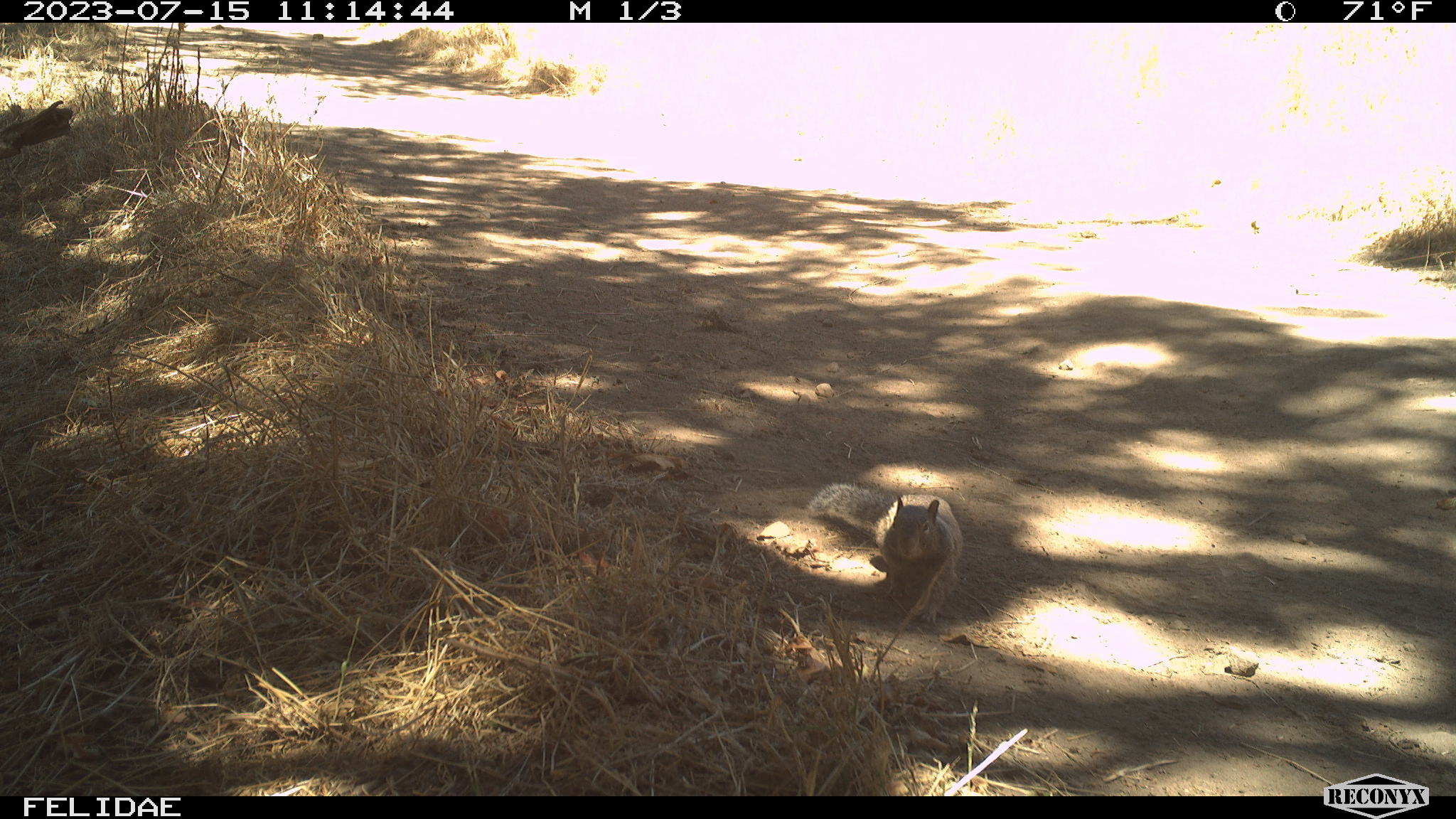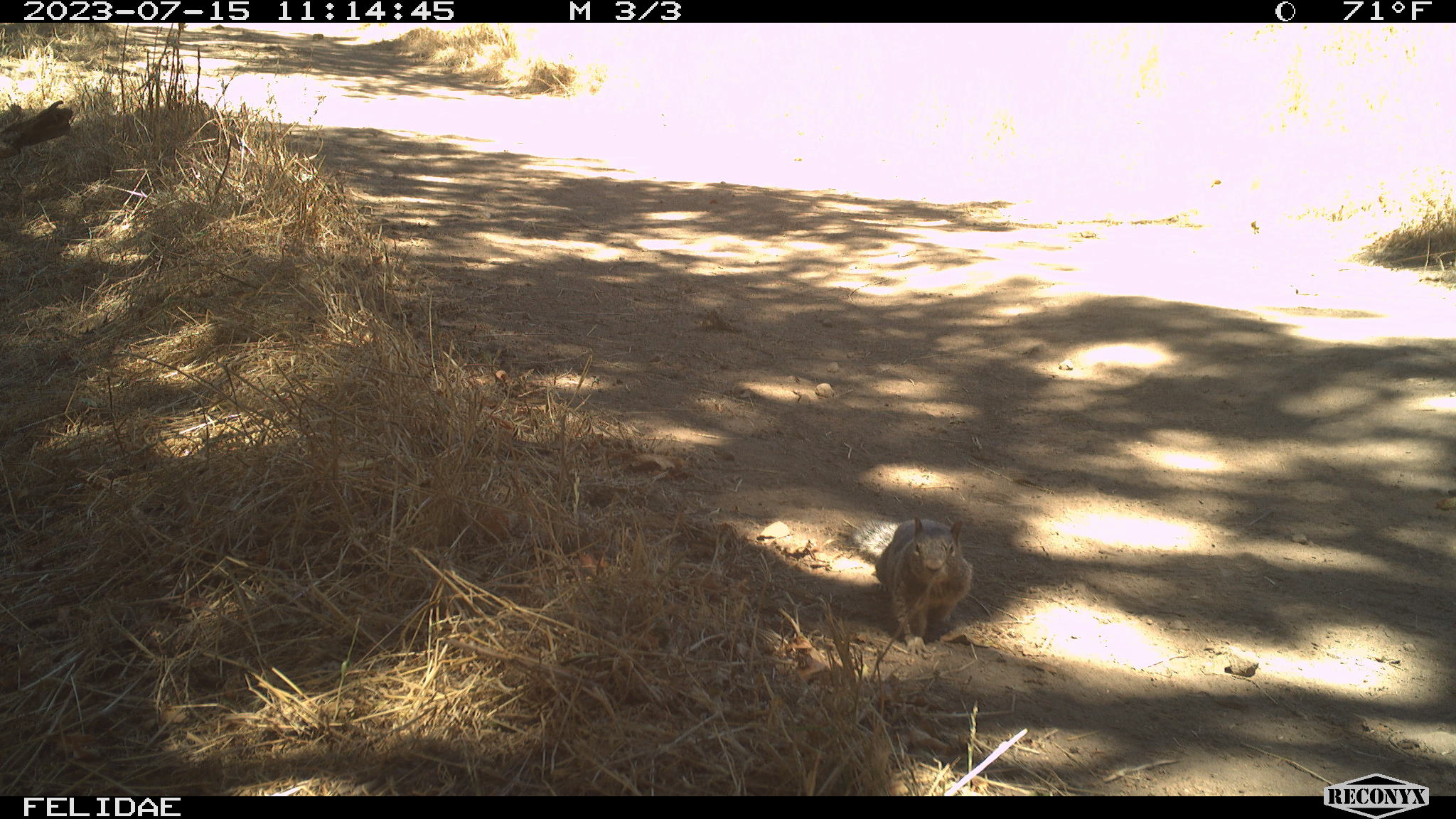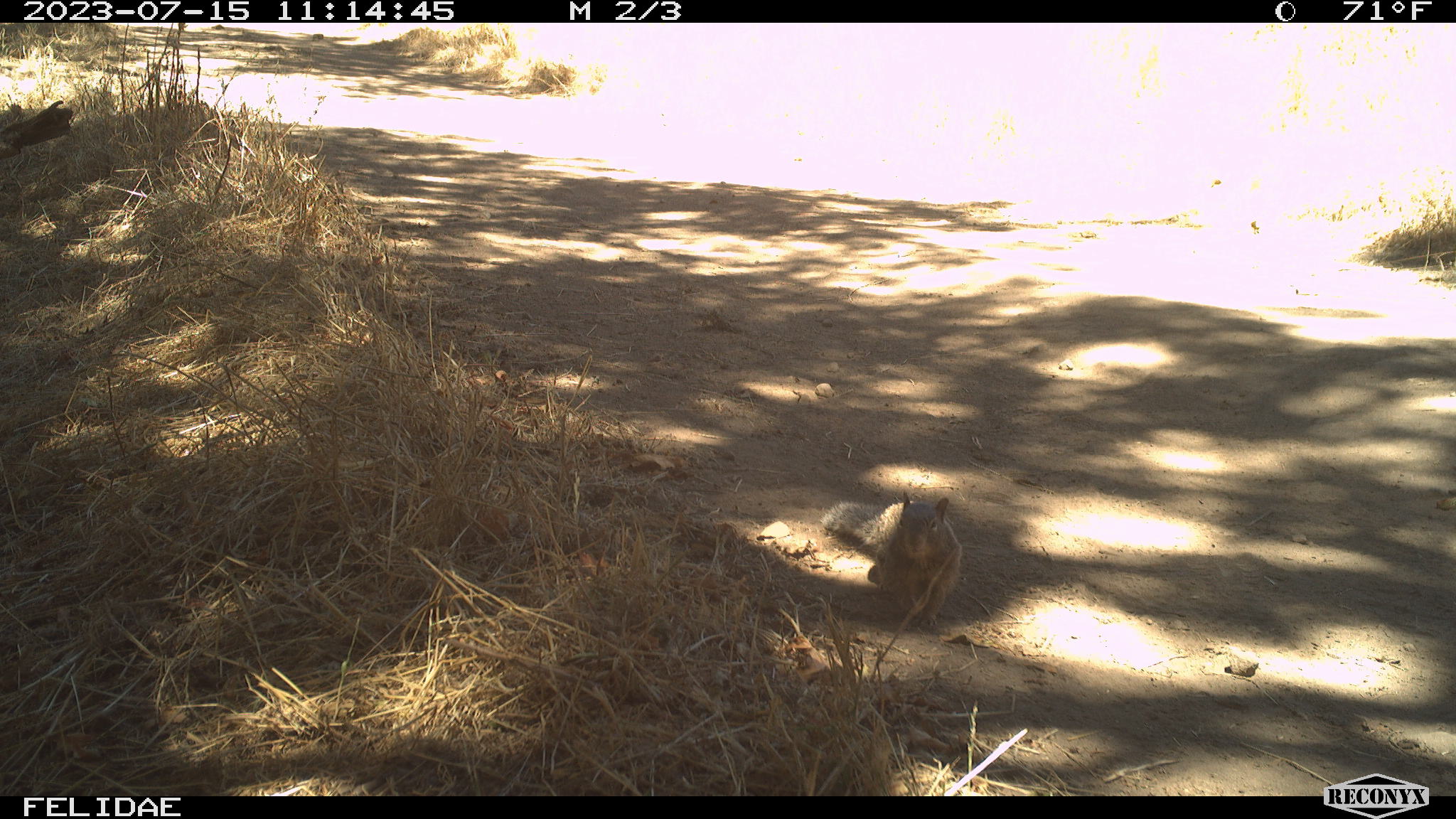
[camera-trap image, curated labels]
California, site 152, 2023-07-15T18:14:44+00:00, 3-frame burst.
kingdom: Animalia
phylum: Chordata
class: Mammalia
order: Rodentia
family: Sciuridae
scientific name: Sciuridae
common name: squirrel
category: unknown squirrel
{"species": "unknown squirrel (squirrel) (Sciuridae)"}